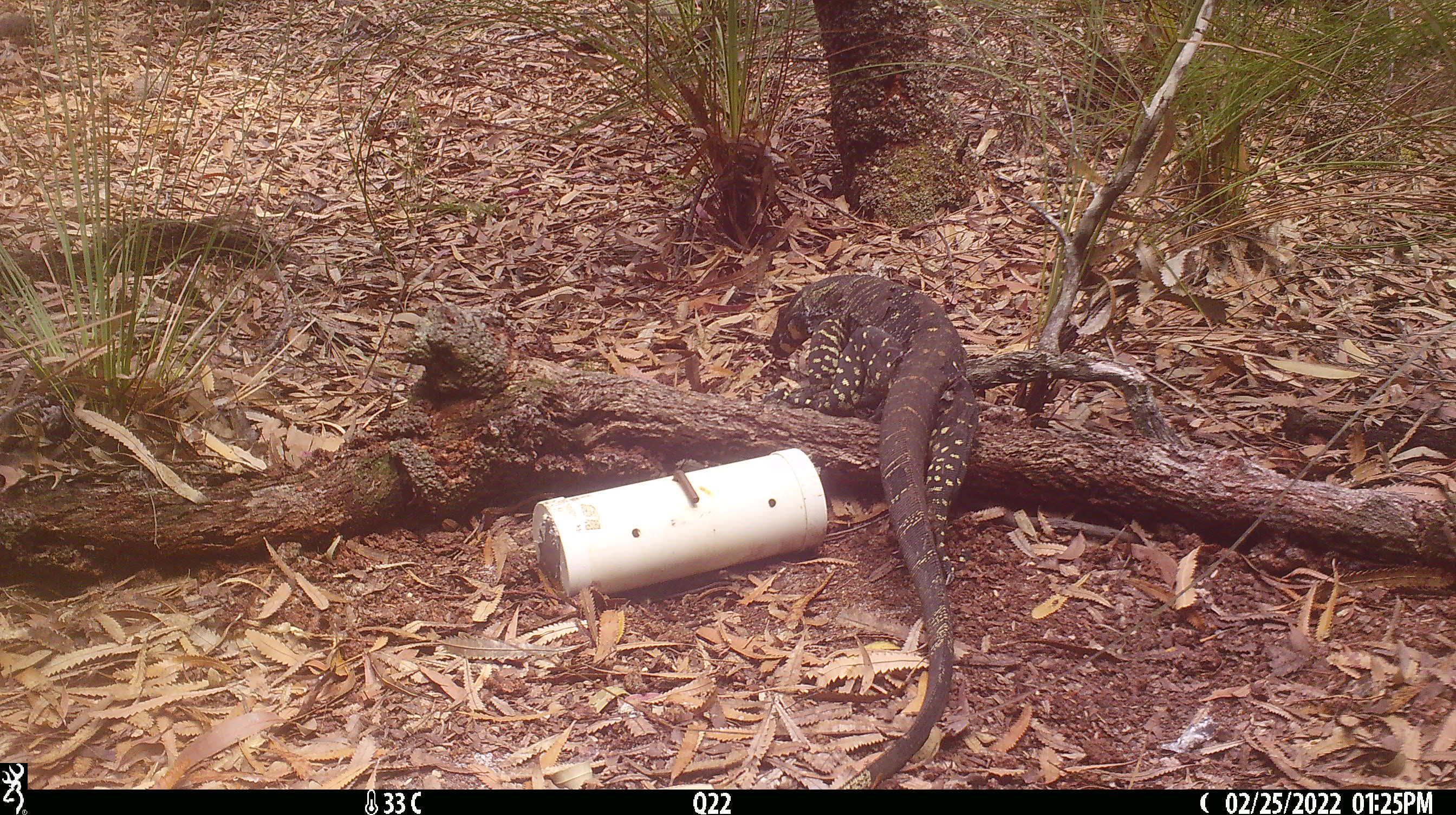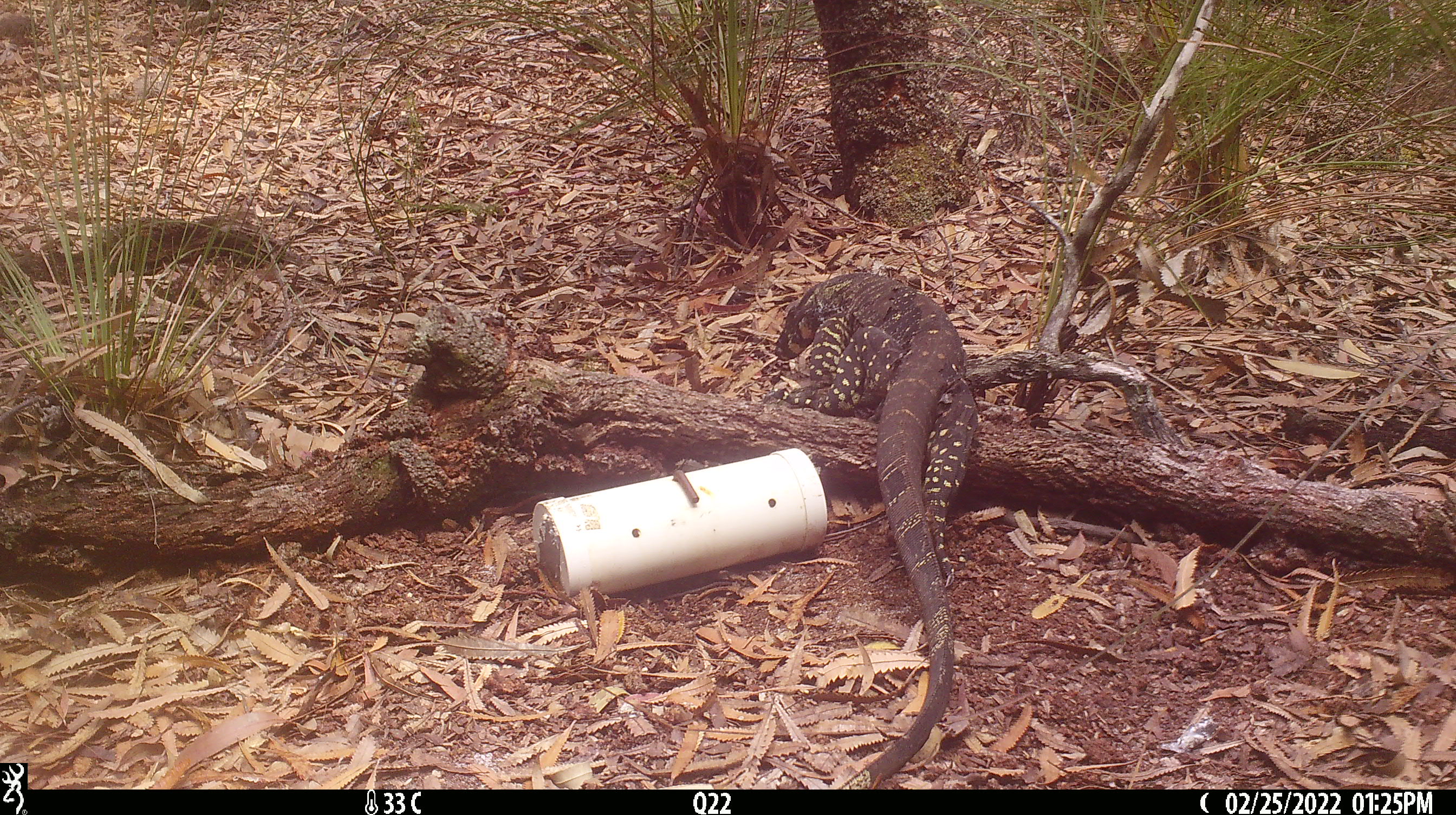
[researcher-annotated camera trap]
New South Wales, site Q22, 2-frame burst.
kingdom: Animalia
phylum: Chordata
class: Reptilia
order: Squamata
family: Varanidae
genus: Varanus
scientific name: Varanus varius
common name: lace monitor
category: goanna